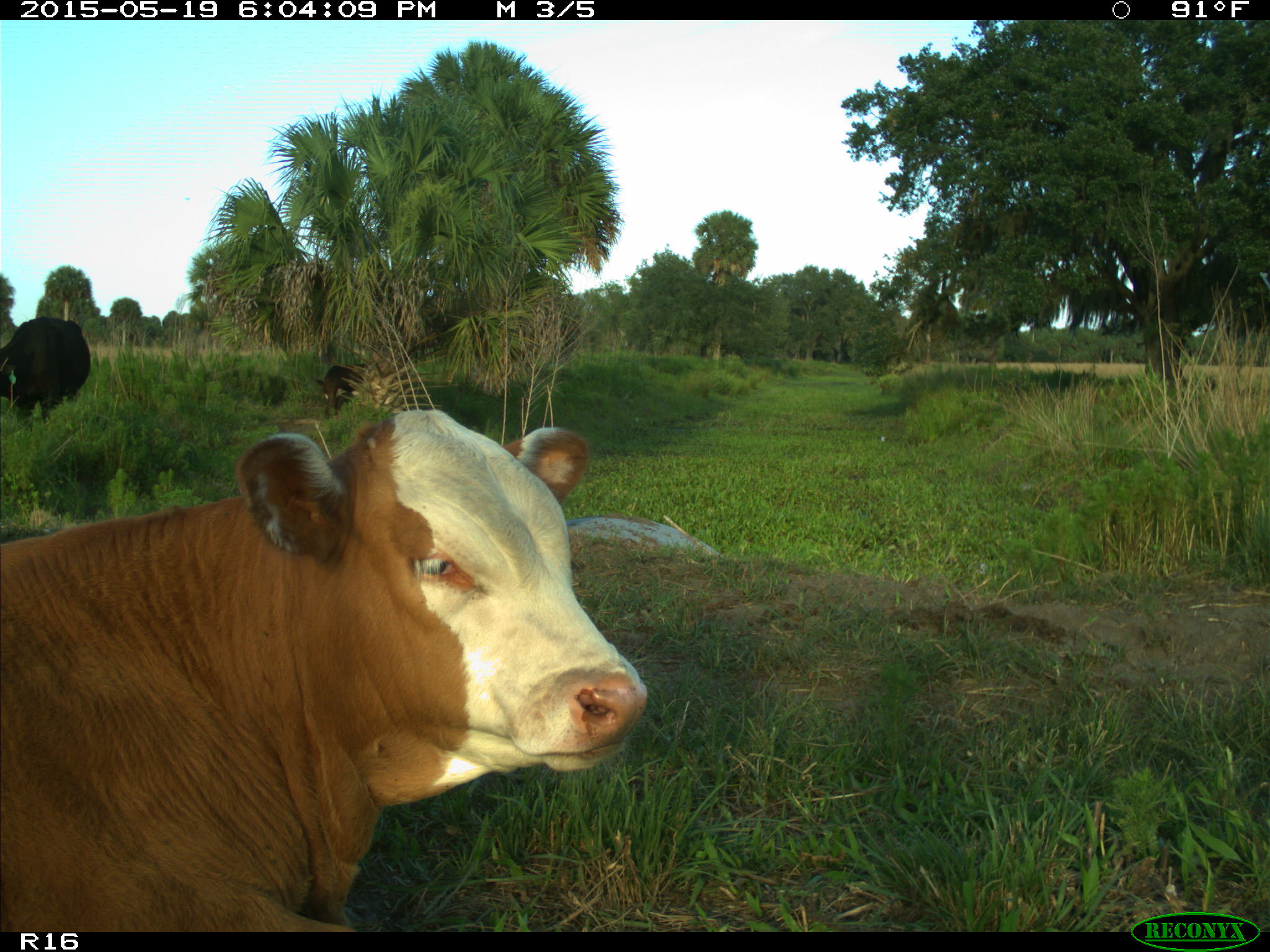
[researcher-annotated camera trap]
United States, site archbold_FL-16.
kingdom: Animalia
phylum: Chordata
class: Mammalia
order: Artiodactyla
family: Bovidae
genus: Bos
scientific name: Bos taurus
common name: domestic cow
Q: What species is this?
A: Bos taurus (domestic cow).